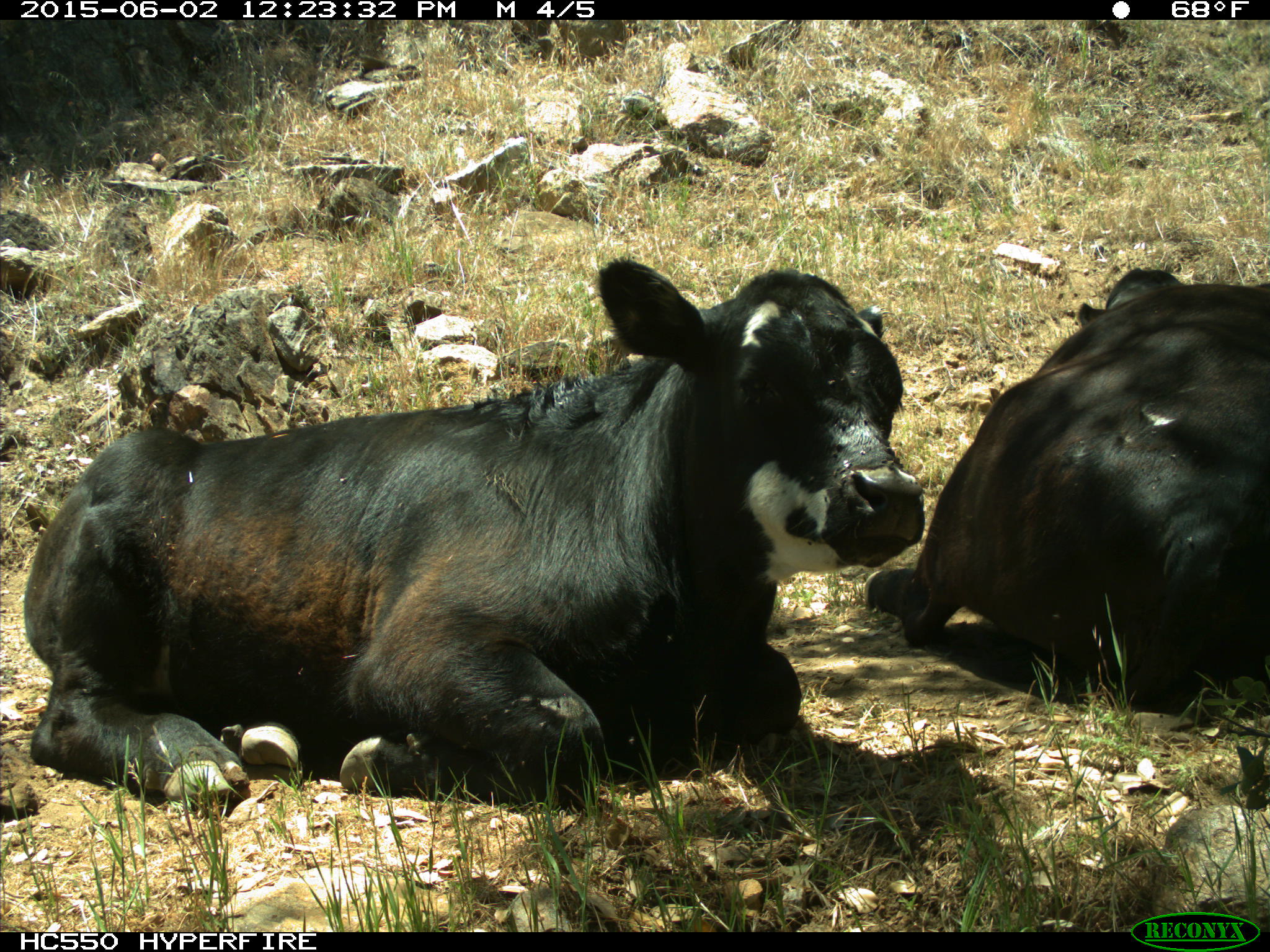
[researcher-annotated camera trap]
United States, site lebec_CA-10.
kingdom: Animalia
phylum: Chordata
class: Mammalia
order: Artiodactyla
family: Bovidae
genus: Bos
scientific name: Bos taurus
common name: domestic cow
Bos taurus (domestic cow).